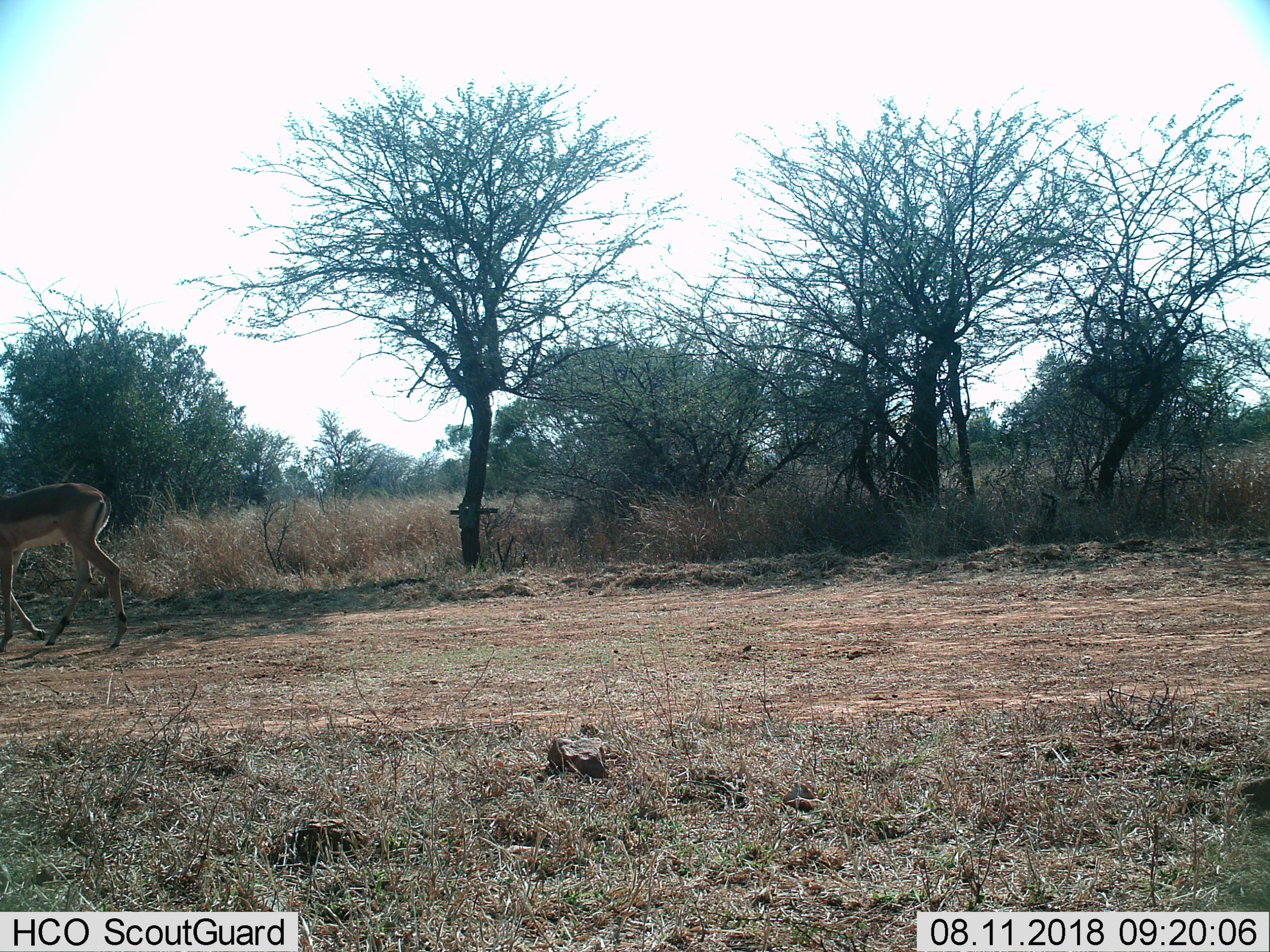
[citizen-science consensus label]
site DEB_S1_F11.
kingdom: Animalia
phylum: Chordata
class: Mammalia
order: Artiodactyla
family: Bovidae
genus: Aepyceros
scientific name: Aepyceros melampus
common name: impala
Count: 1.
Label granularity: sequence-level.